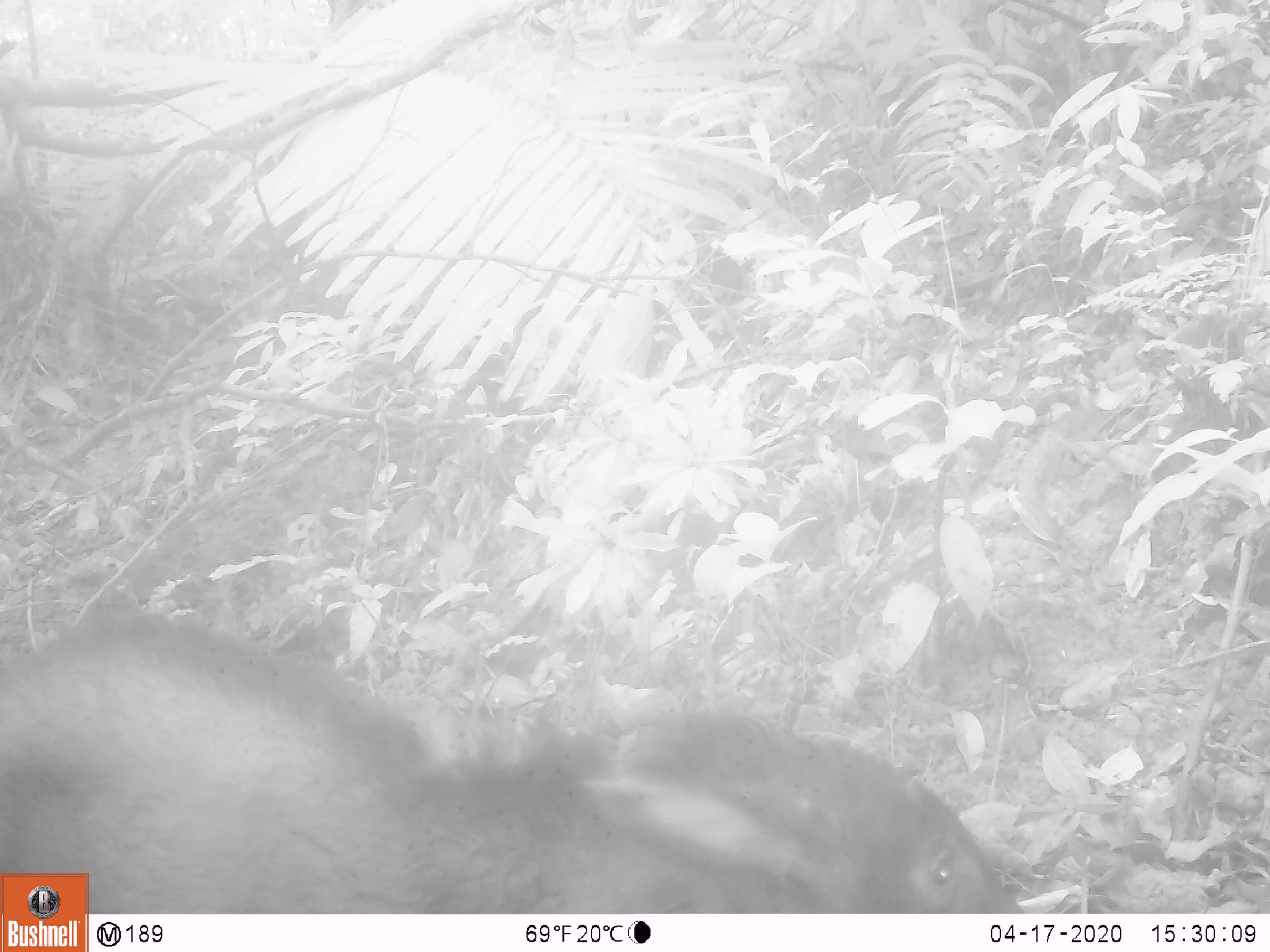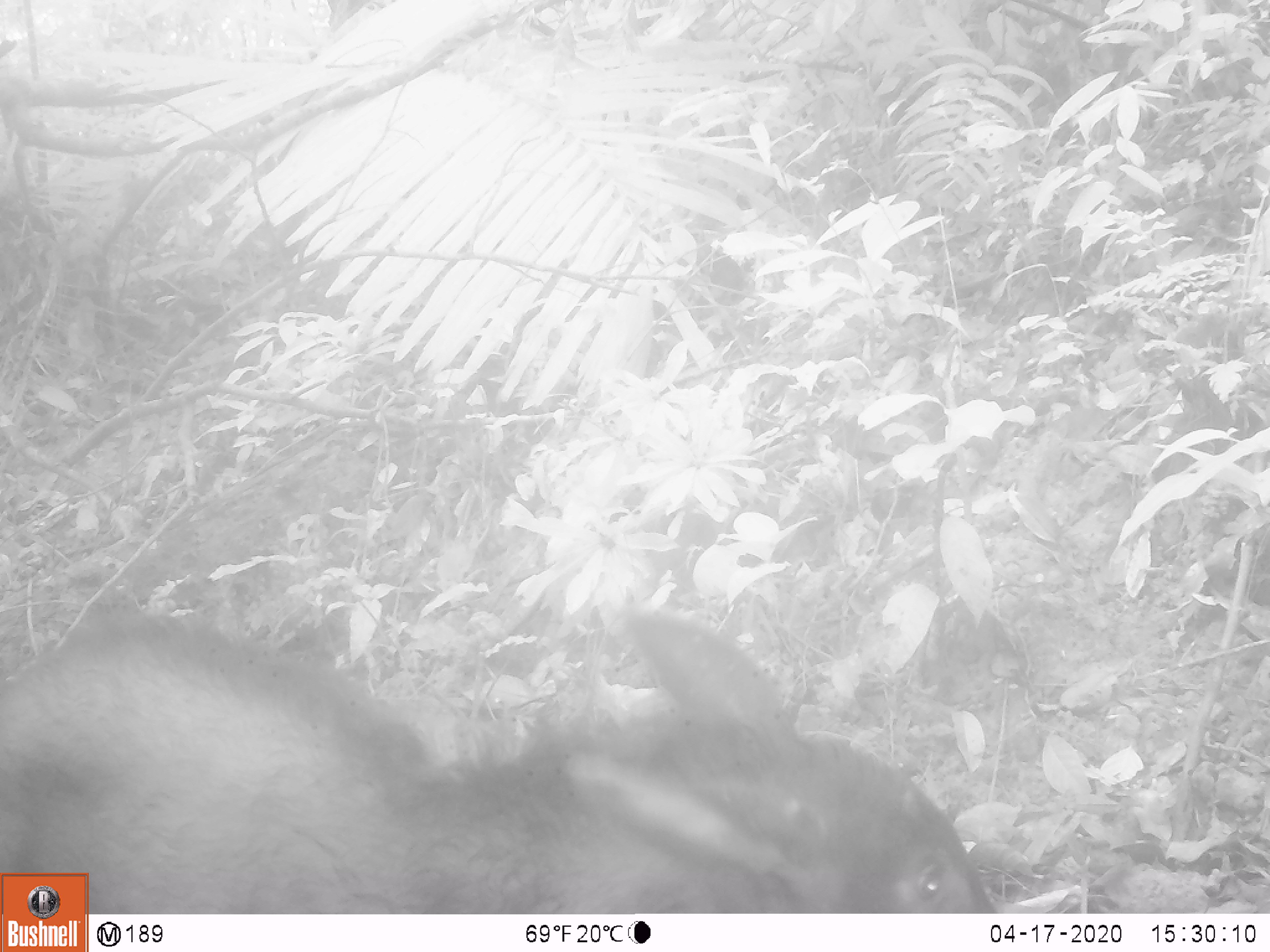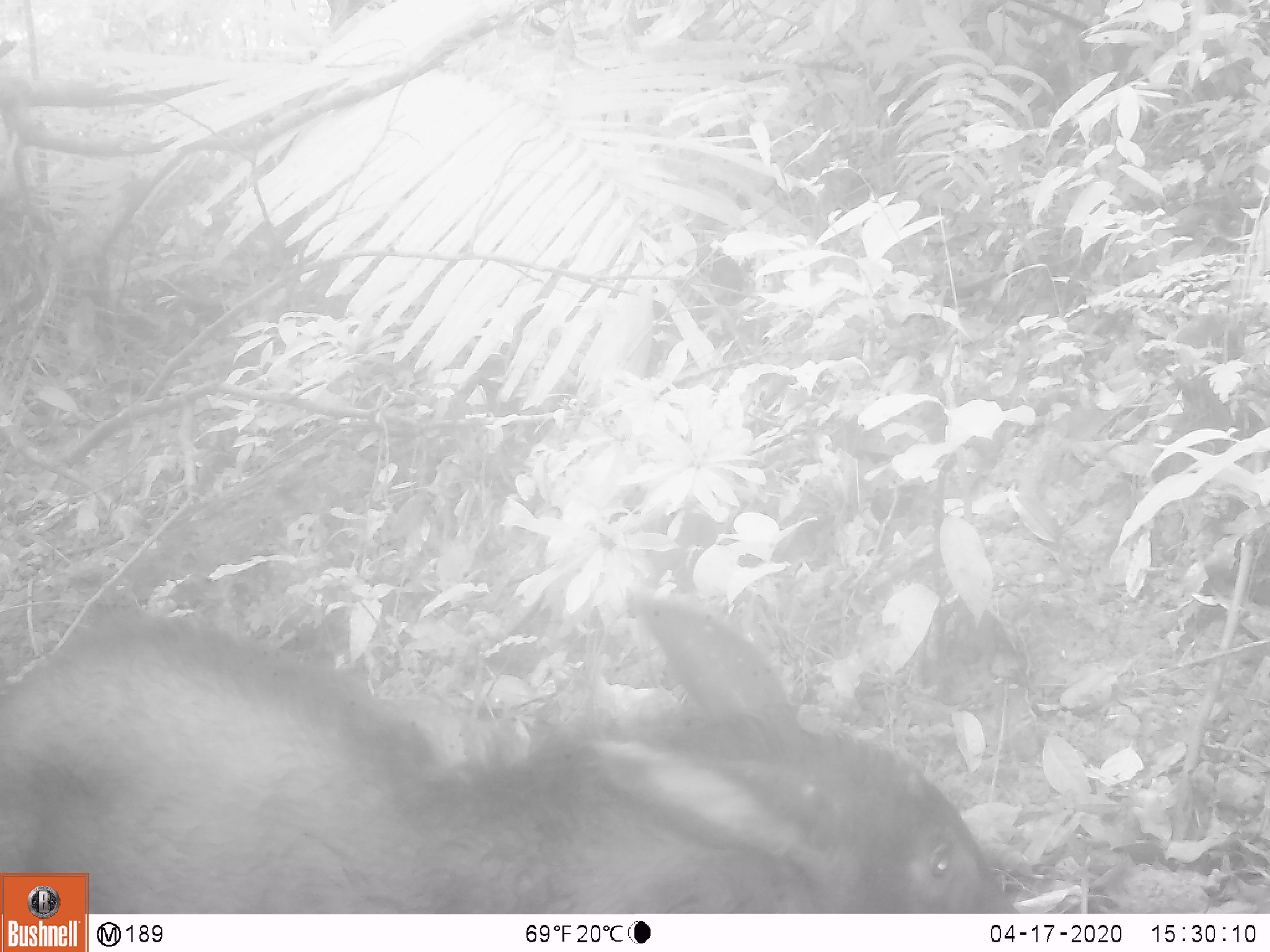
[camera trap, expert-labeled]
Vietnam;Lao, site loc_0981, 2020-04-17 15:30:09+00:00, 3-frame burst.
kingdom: Animalia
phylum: Chordata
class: Mammalia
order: Artiodactyla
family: Bovidae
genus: Capricornis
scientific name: Capricornis sumatraensis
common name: chinese serow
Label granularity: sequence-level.